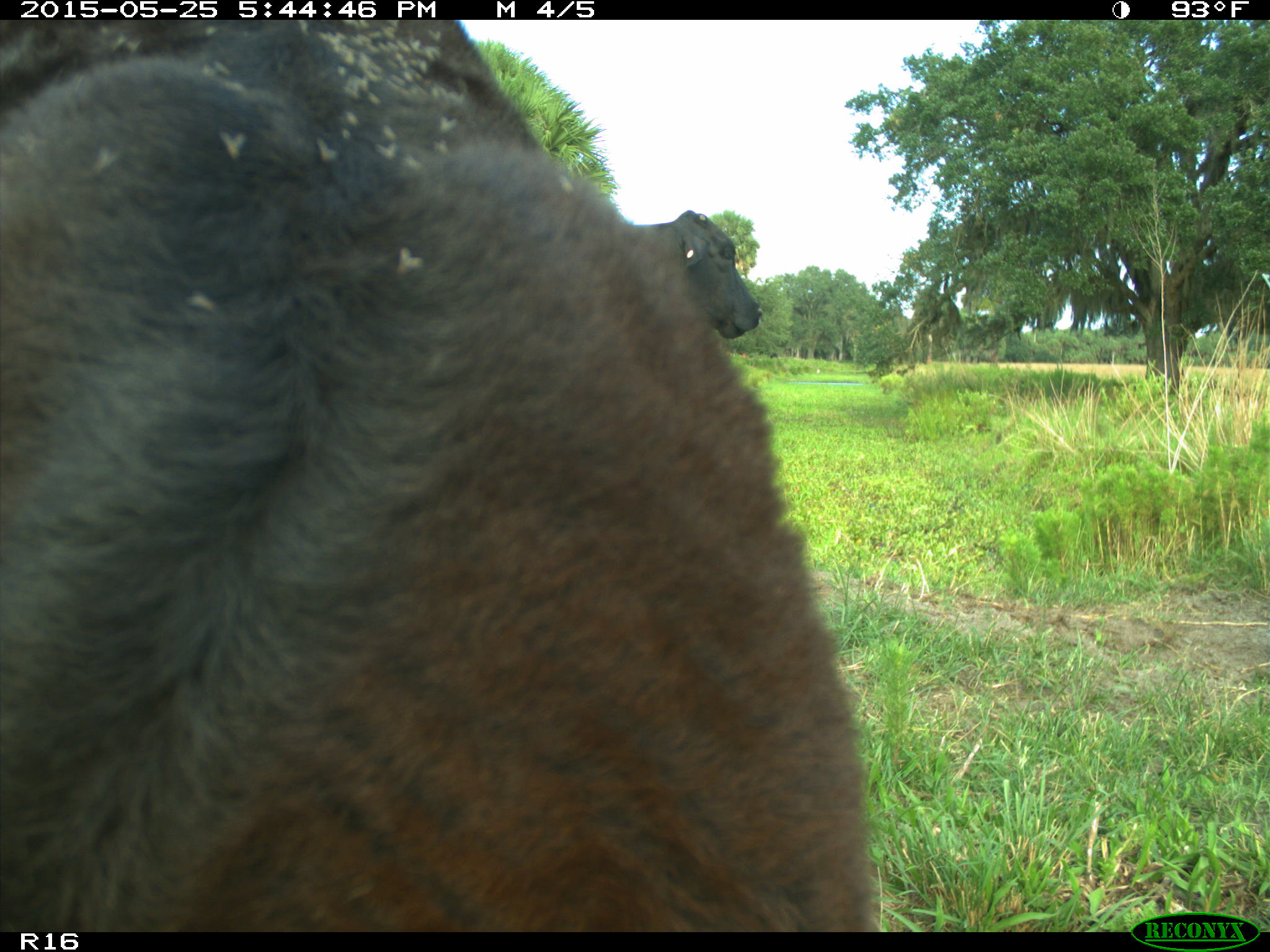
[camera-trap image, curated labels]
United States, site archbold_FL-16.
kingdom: Animalia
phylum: Chordata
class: Mammalia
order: Artiodactyla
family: Bovidae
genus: Bos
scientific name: Bos taurus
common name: domestic cow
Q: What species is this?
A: Bos taurus (domestic cow).